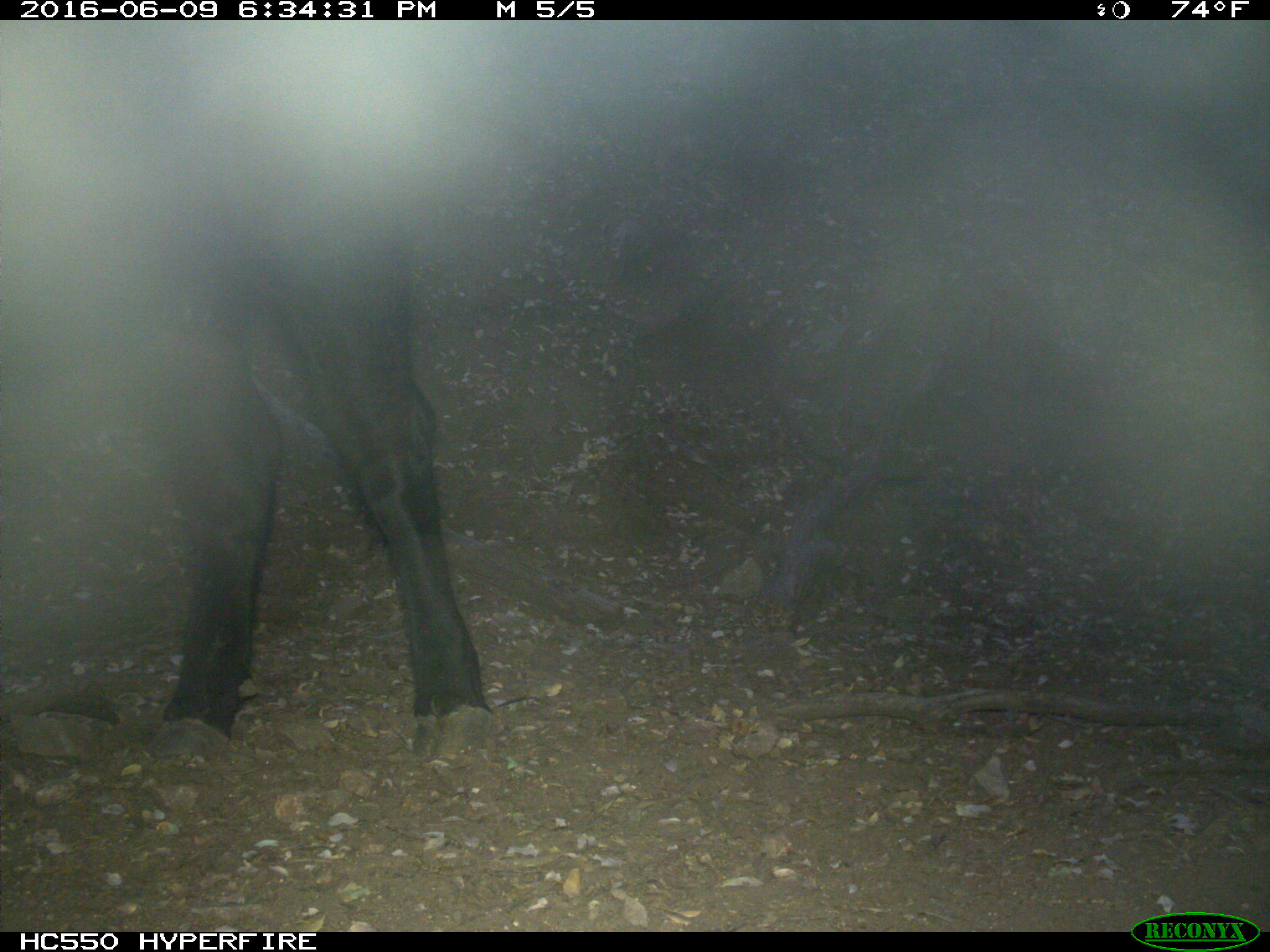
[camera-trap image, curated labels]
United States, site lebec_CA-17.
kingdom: Animalia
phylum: Chordata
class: Mammalia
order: Artiodactyla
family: Bovidae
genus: Bos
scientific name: Bos taurus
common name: domestic cow